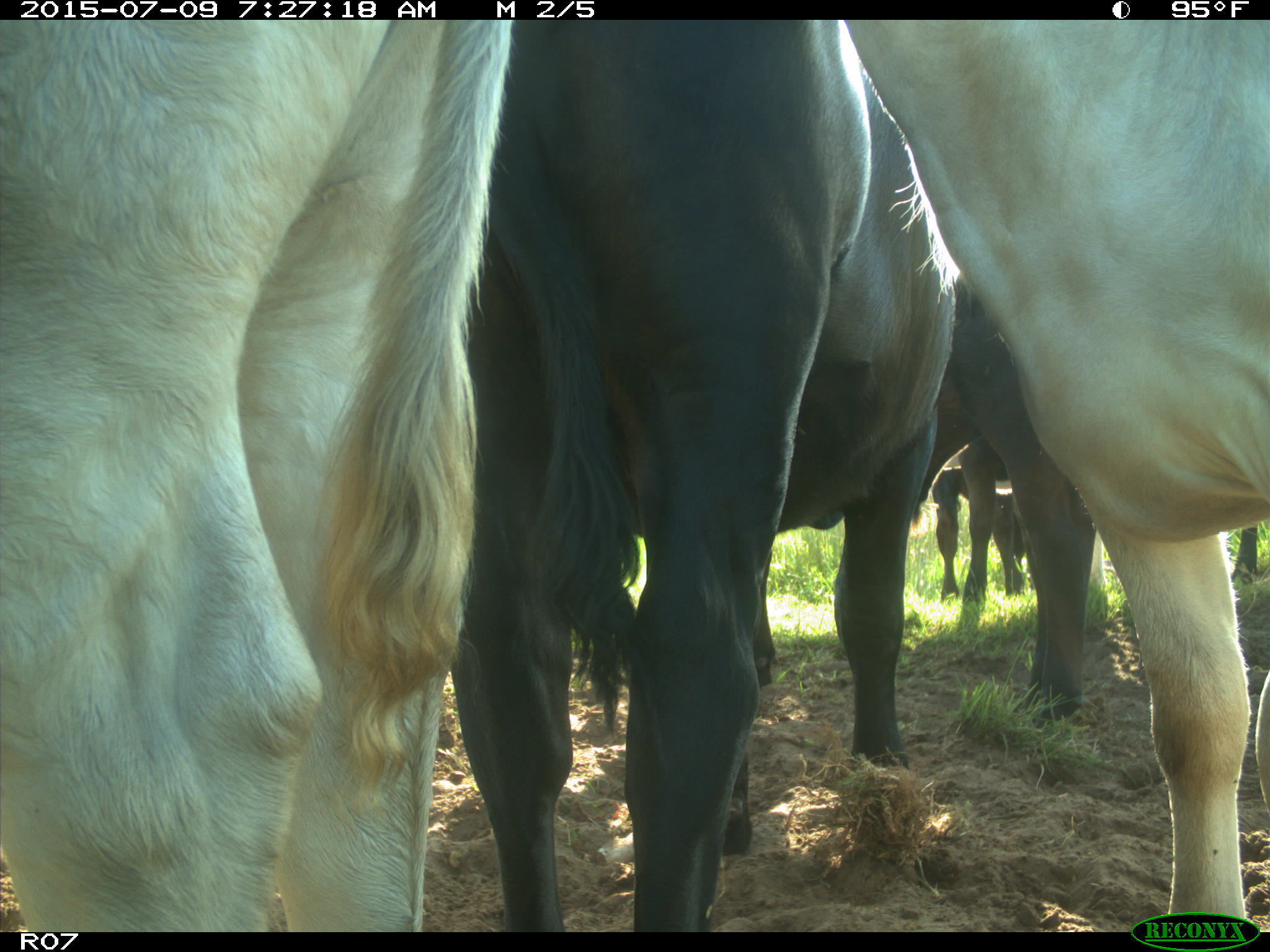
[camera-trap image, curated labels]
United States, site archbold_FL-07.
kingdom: Animalia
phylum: Chordata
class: Mammalia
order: Artiodactyla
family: Bovidae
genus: Bos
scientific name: Bos taurus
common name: domestic cow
Bos taurus (domestic cow).